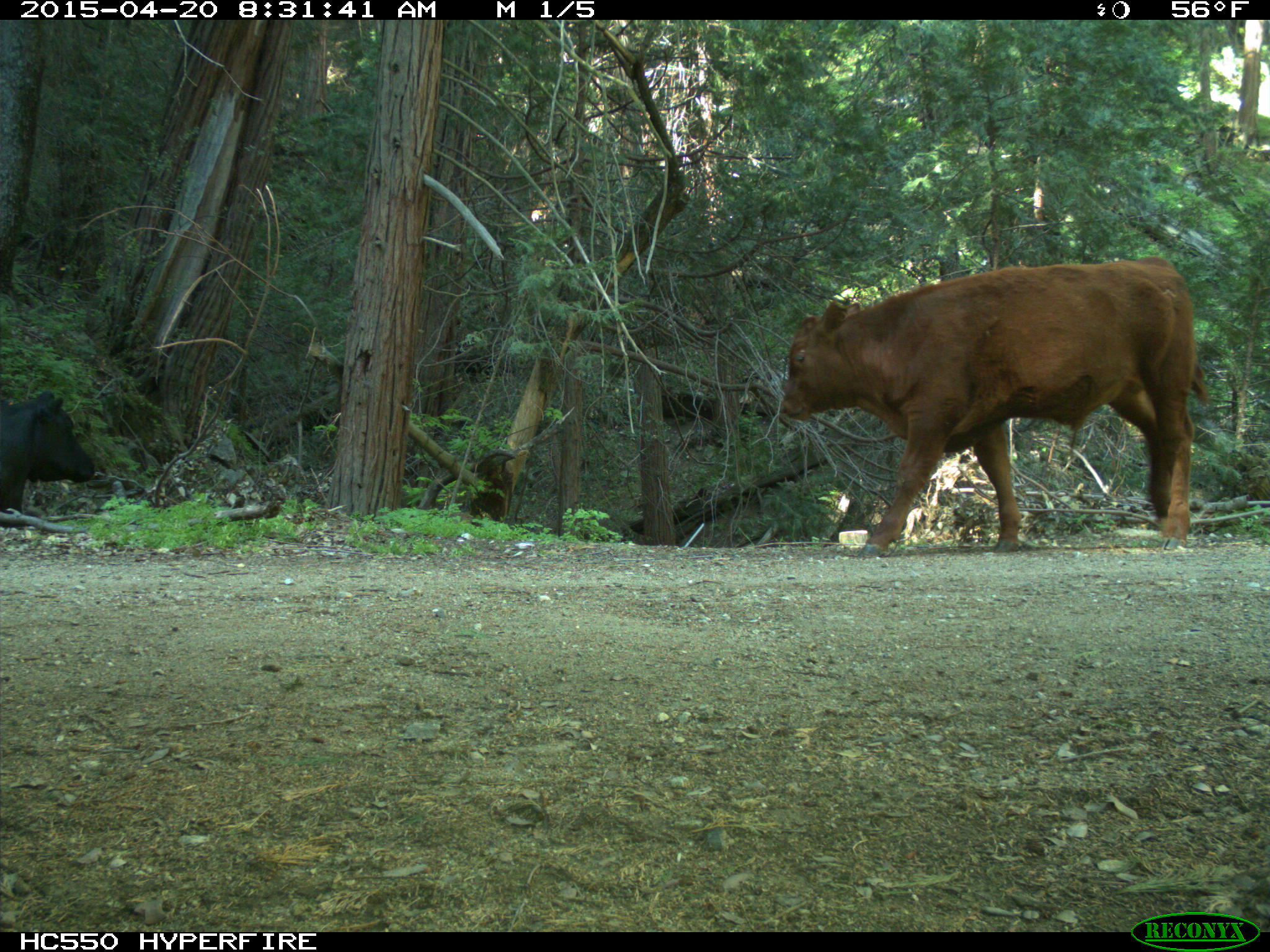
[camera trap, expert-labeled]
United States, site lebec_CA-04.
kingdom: Animalia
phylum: Chordata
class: Mammalia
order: Artiodactyla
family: Bovidae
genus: Bos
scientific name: Bos taurus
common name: domestic cow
Bos taurus (domestic cow).